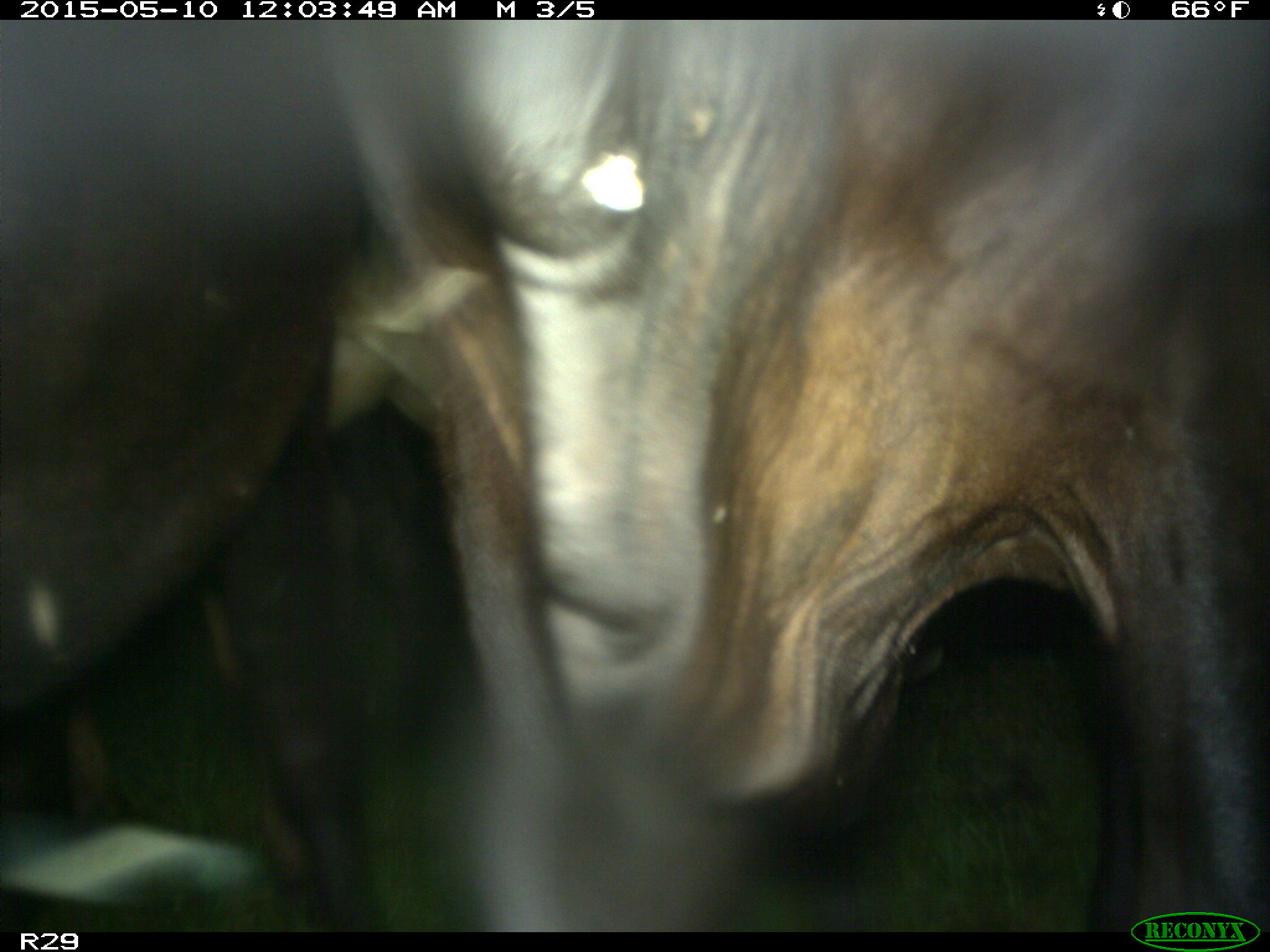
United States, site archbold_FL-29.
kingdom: Animalia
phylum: Chordata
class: Mammalia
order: Artiodactyla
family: Bovidae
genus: Bos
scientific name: Bos taurus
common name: domestic cow